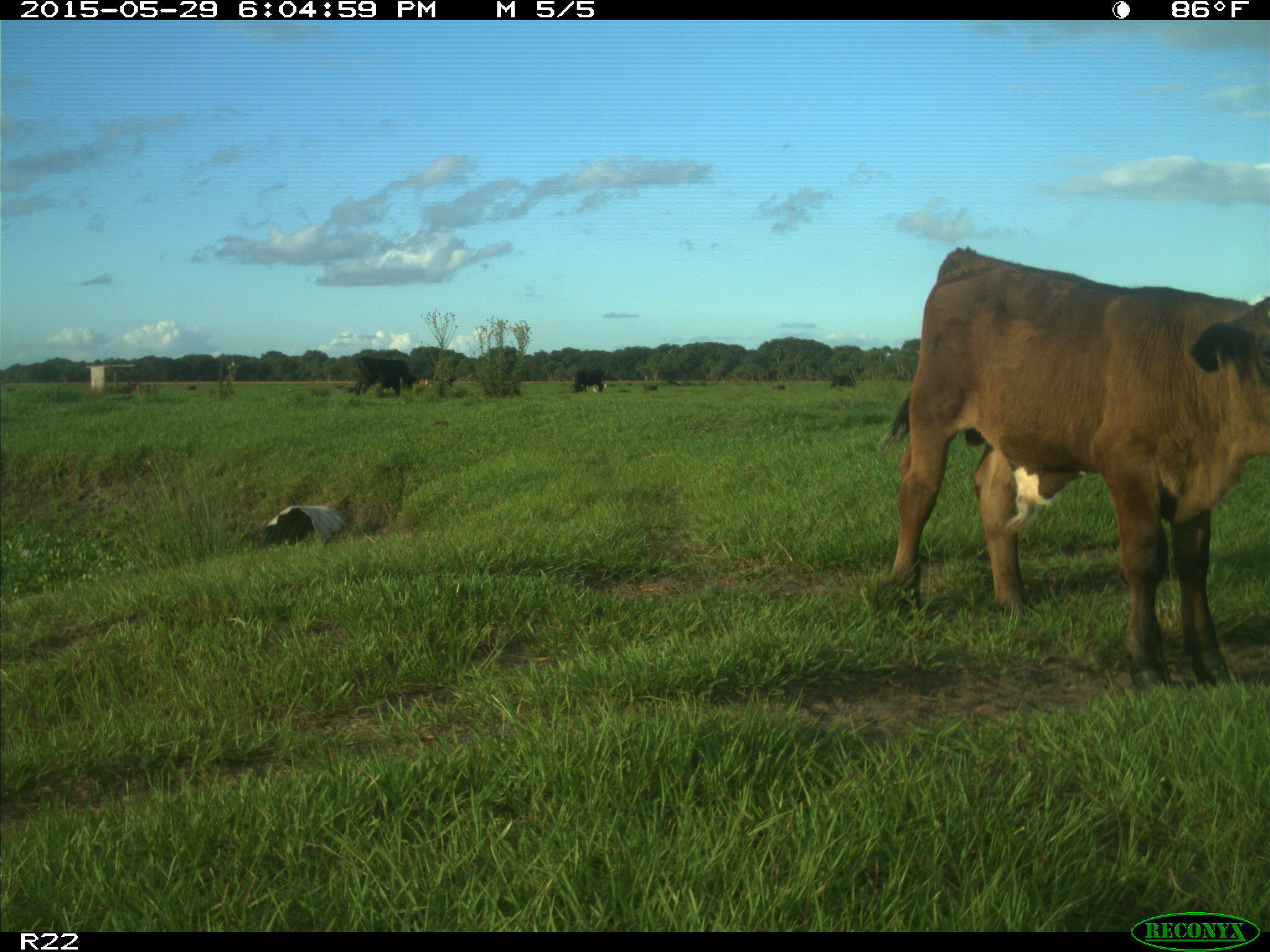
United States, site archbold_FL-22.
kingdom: Animalia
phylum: Chordata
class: Mammalia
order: Artiodactyla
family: Bovidae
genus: Bos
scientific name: Bos taurus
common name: domestic cow